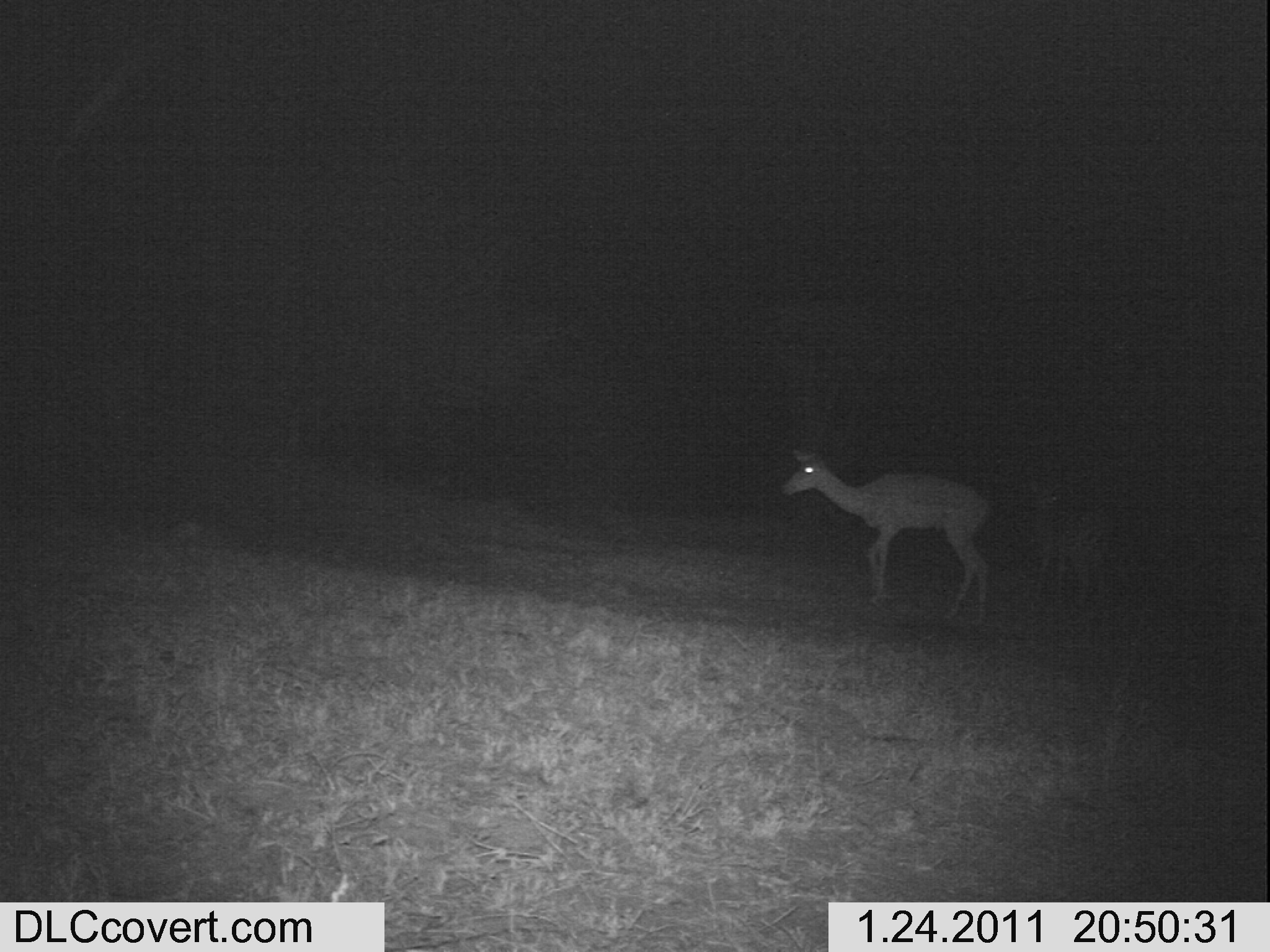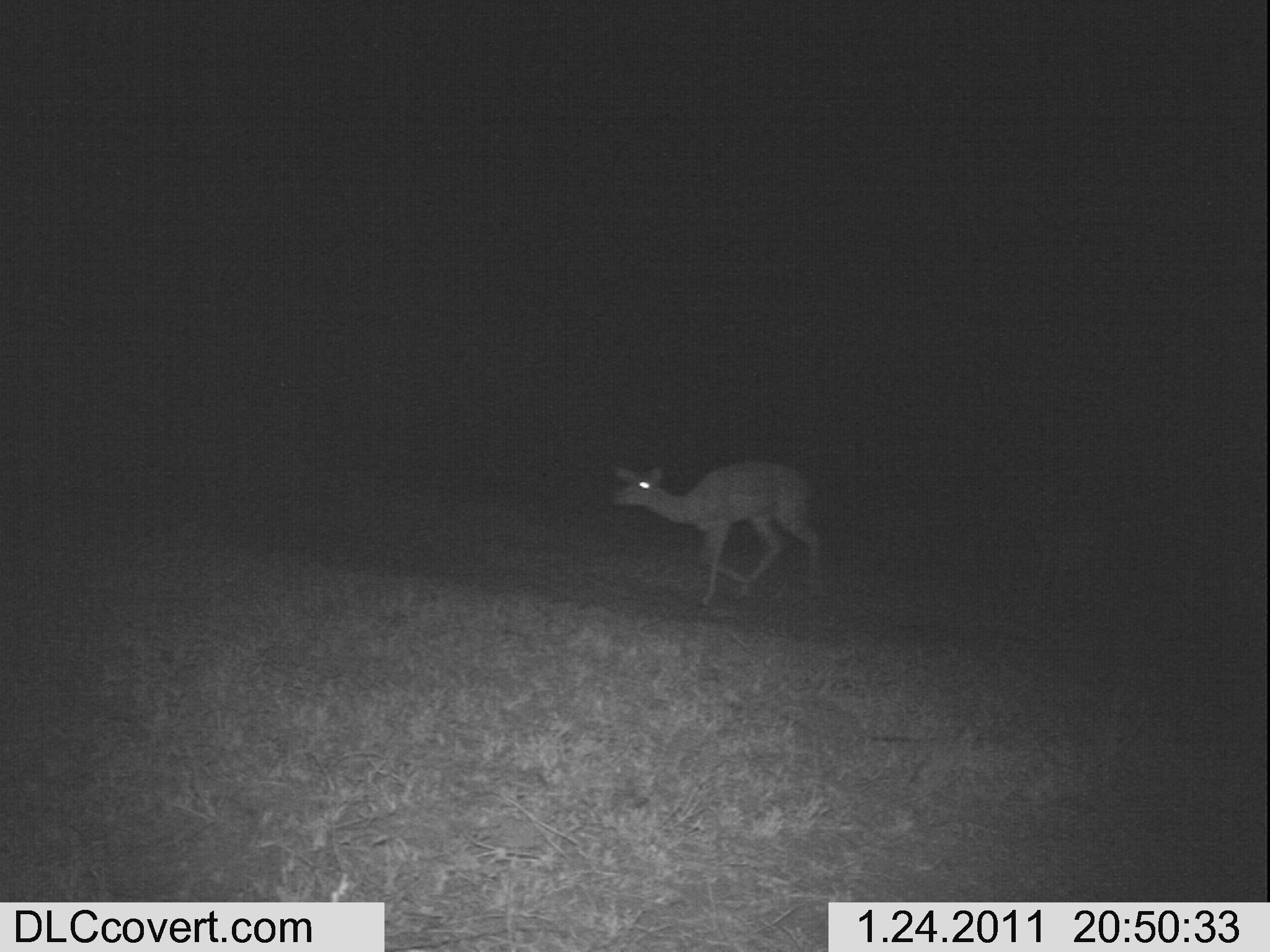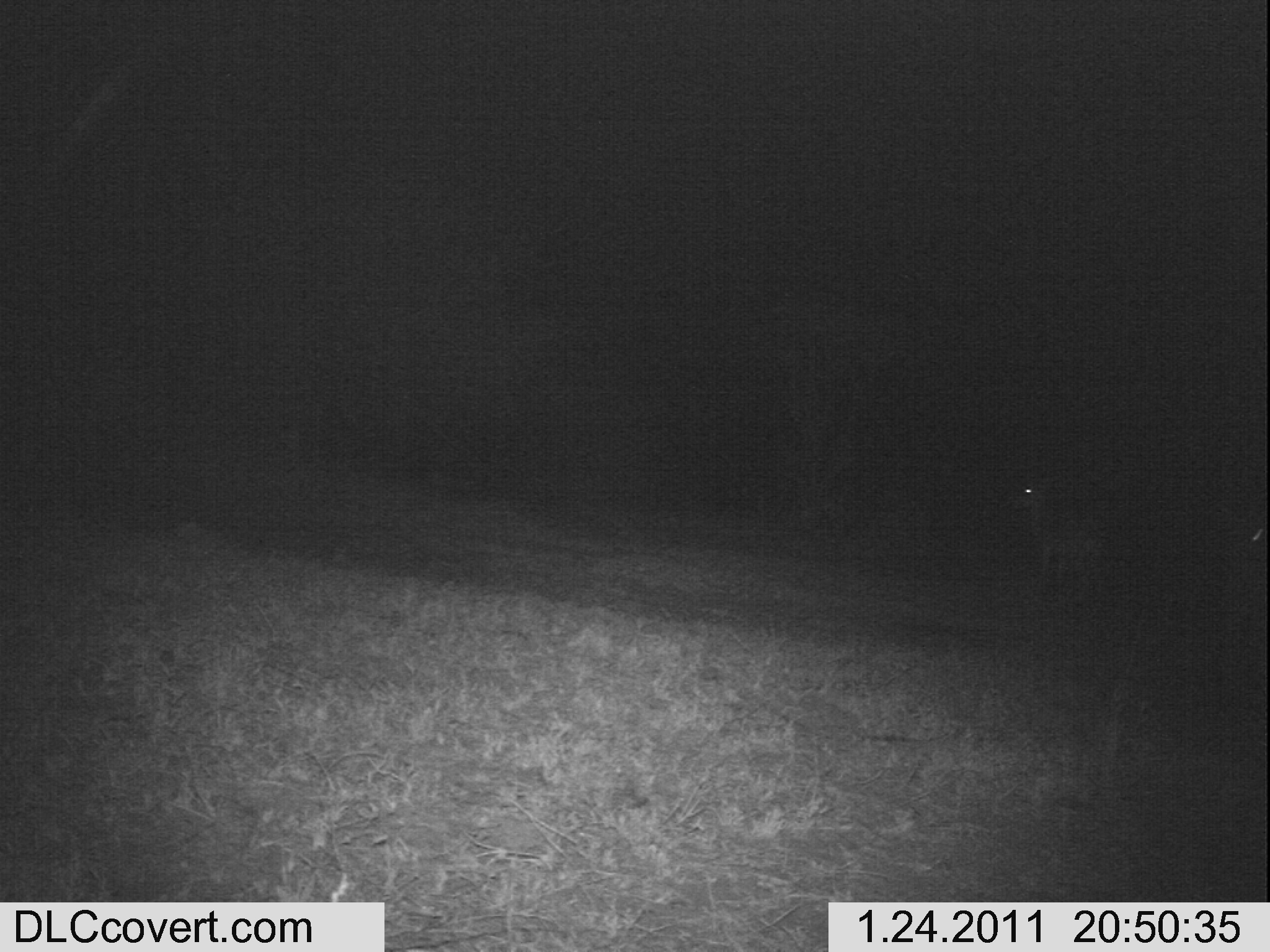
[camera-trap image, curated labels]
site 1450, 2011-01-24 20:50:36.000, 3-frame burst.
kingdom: Animalia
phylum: Chordata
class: Mammalia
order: Artiodactyla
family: Bovidae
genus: Aepyceros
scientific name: Aepyceros melampus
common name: impala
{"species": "Aepyceros melampus (impala)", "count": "3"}